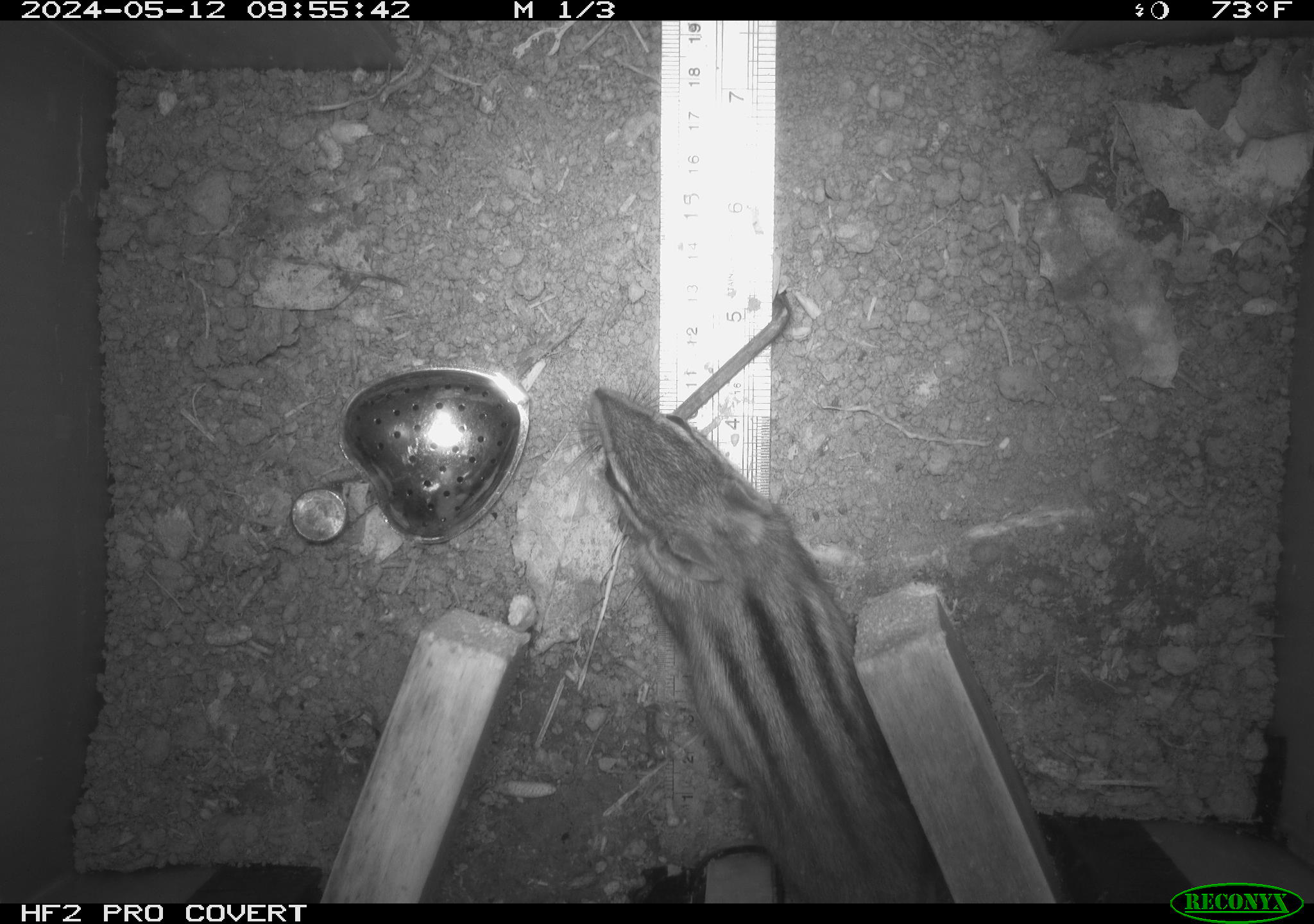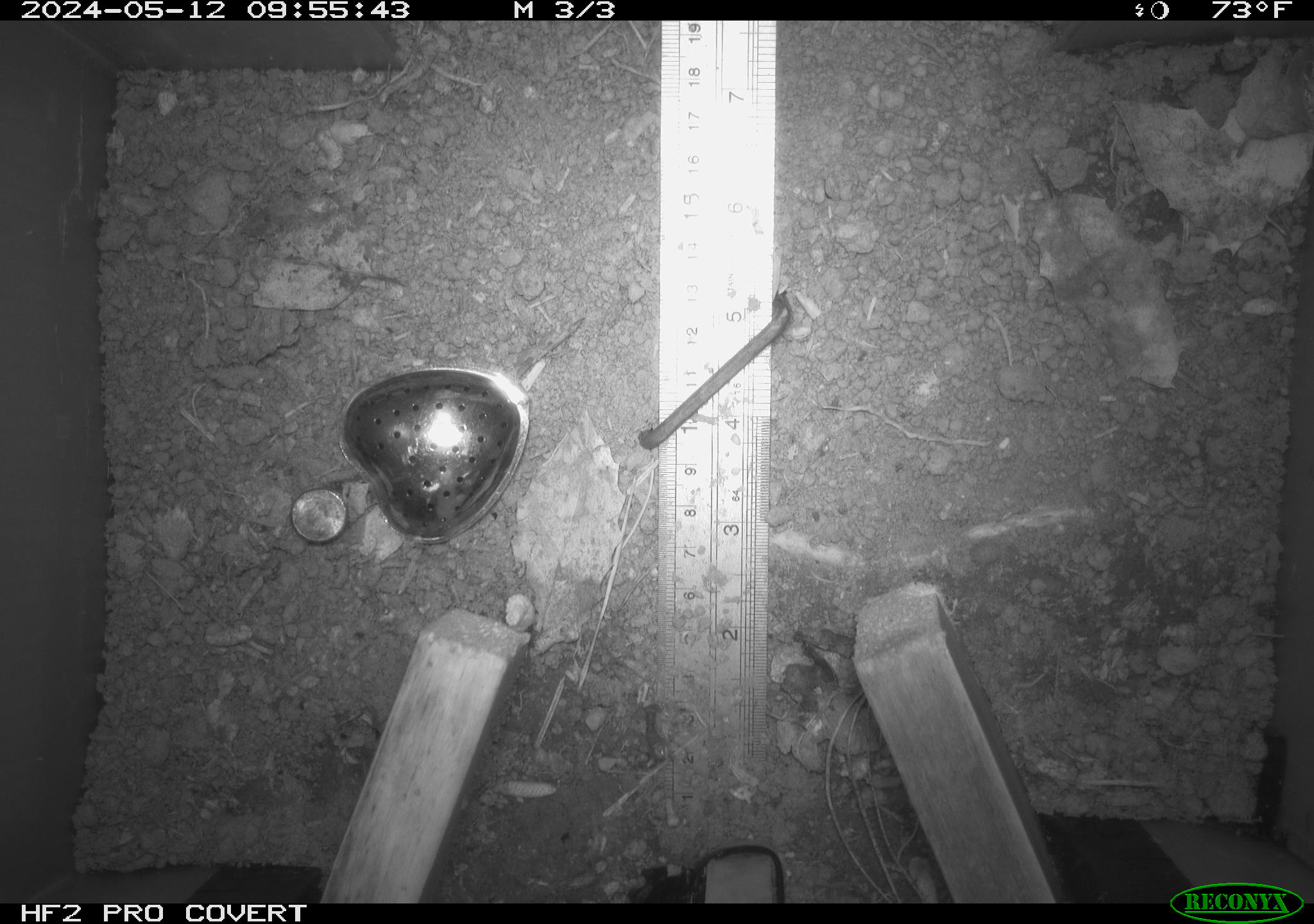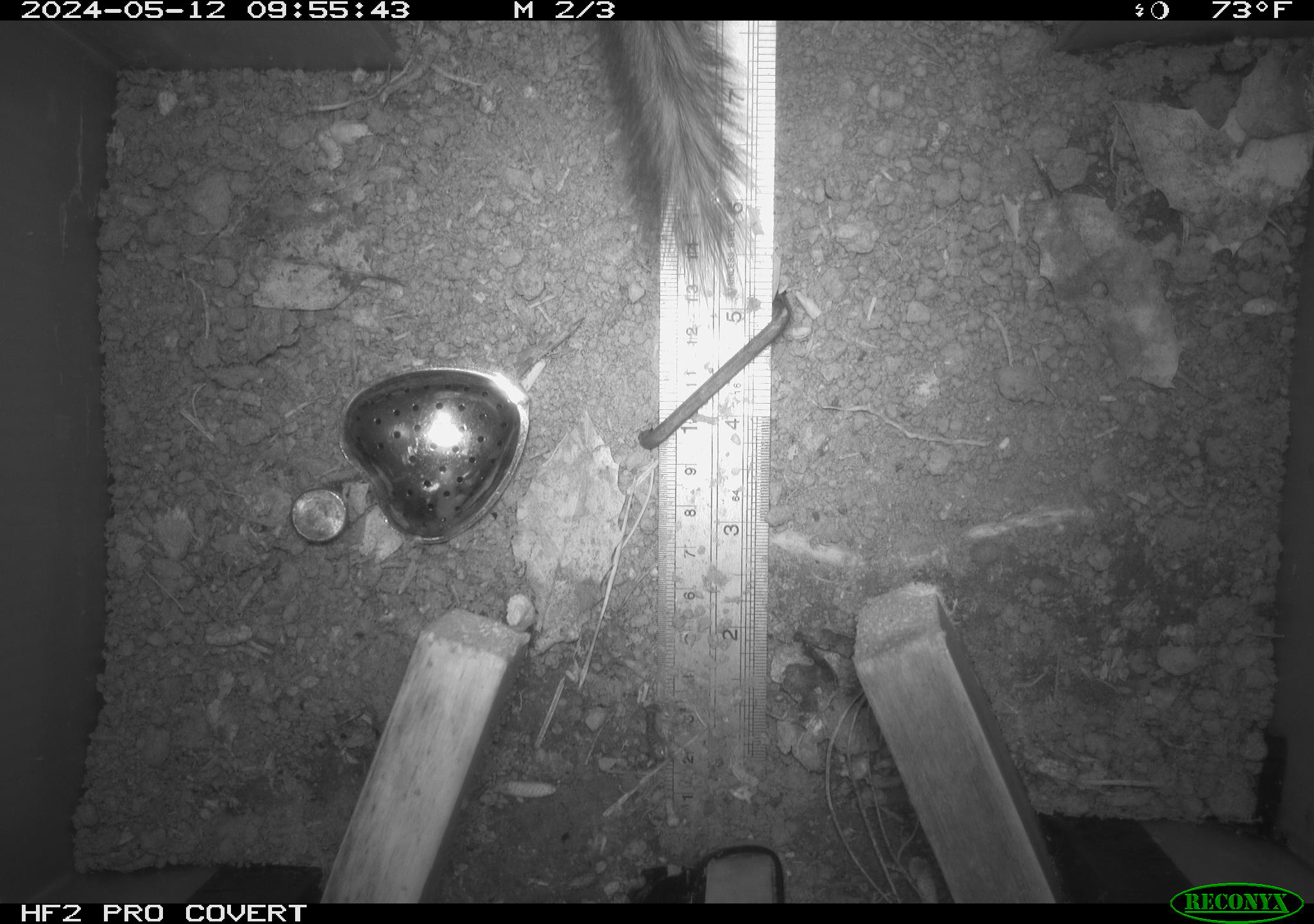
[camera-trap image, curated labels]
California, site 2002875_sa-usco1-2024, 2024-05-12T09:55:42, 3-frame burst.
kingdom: Animalia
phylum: Chordata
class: Mammalia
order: Rodentia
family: Sciuridae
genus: Neotamias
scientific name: Neotamias sonomae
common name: sonoma chipmunk